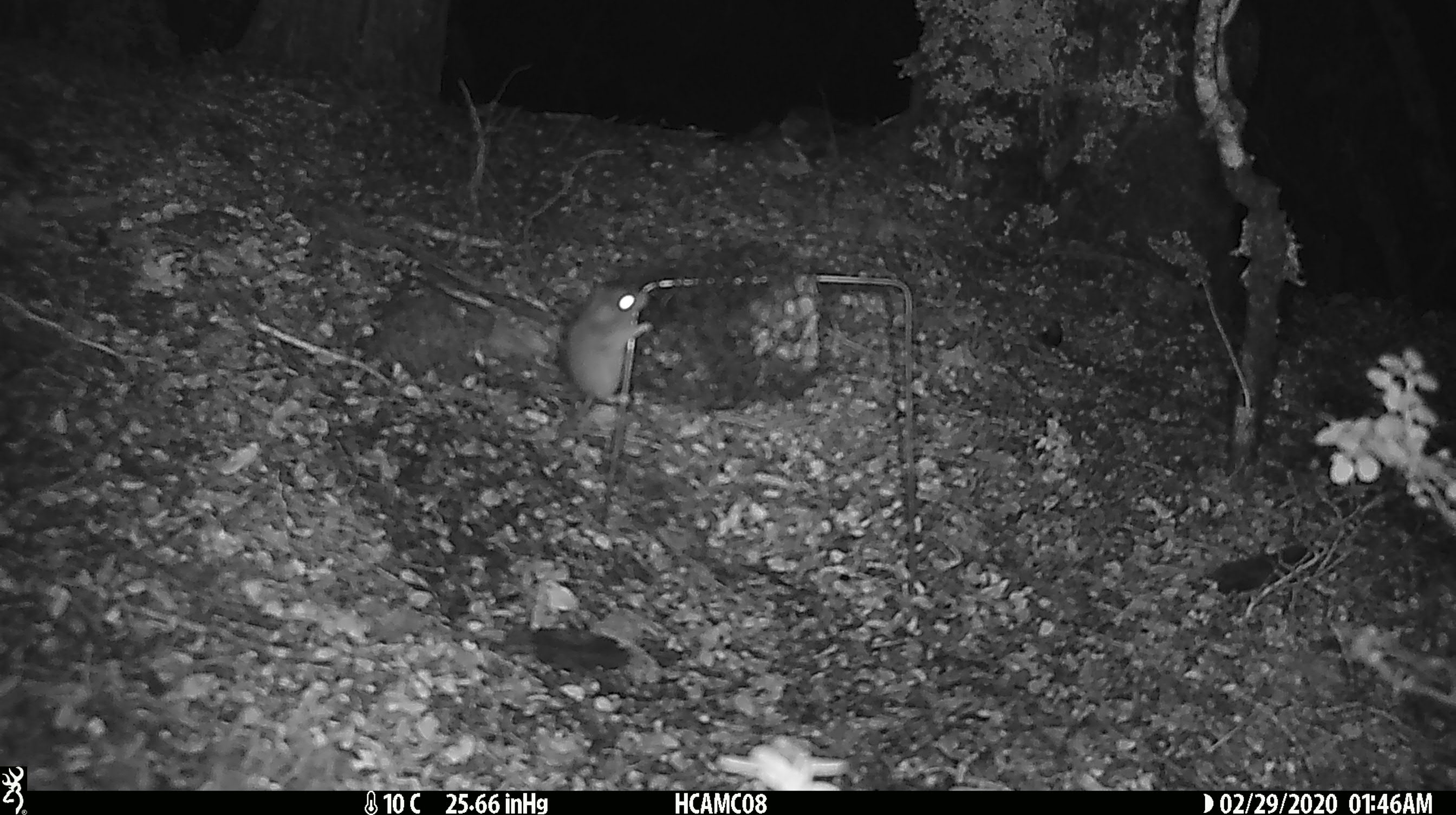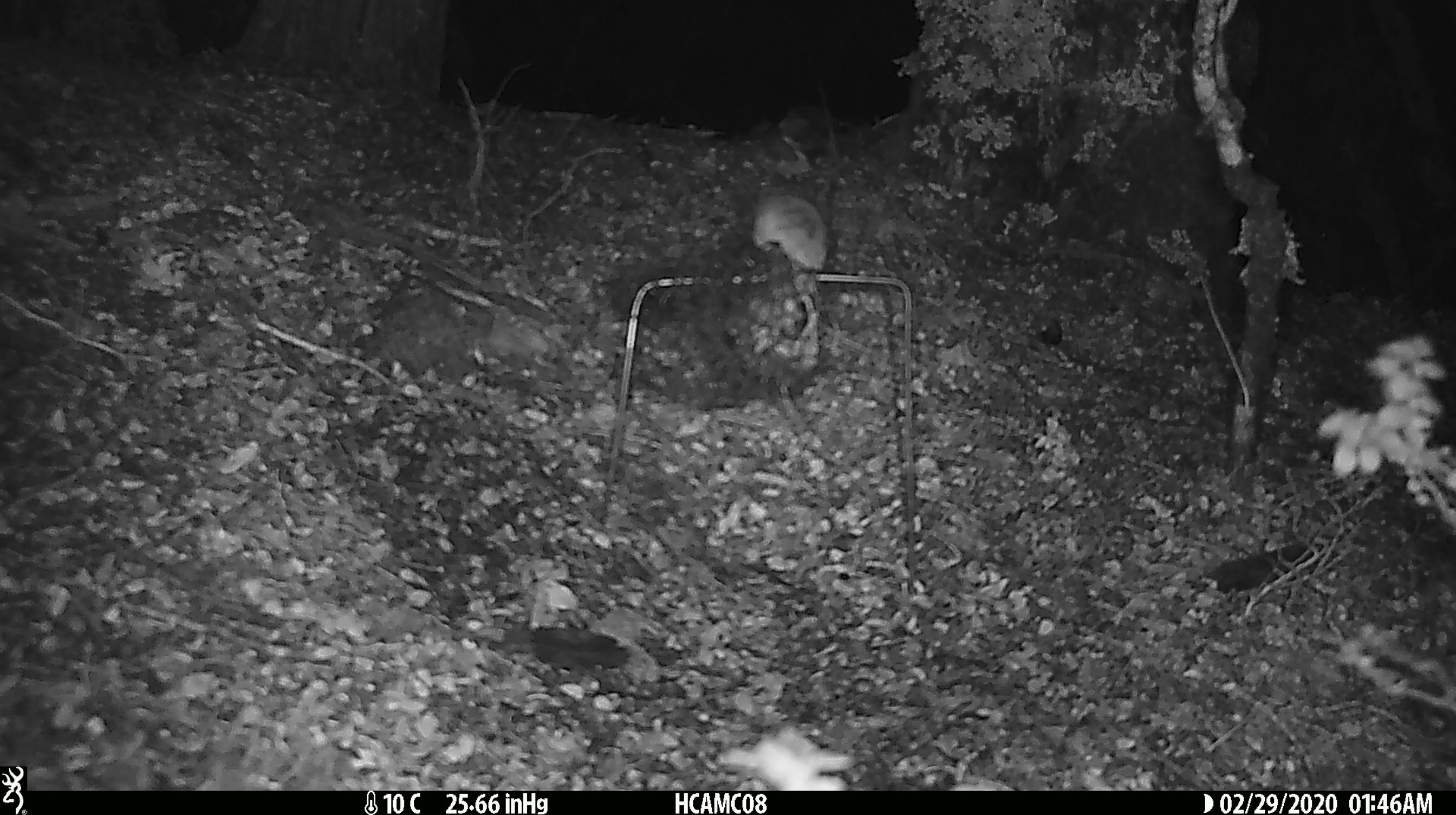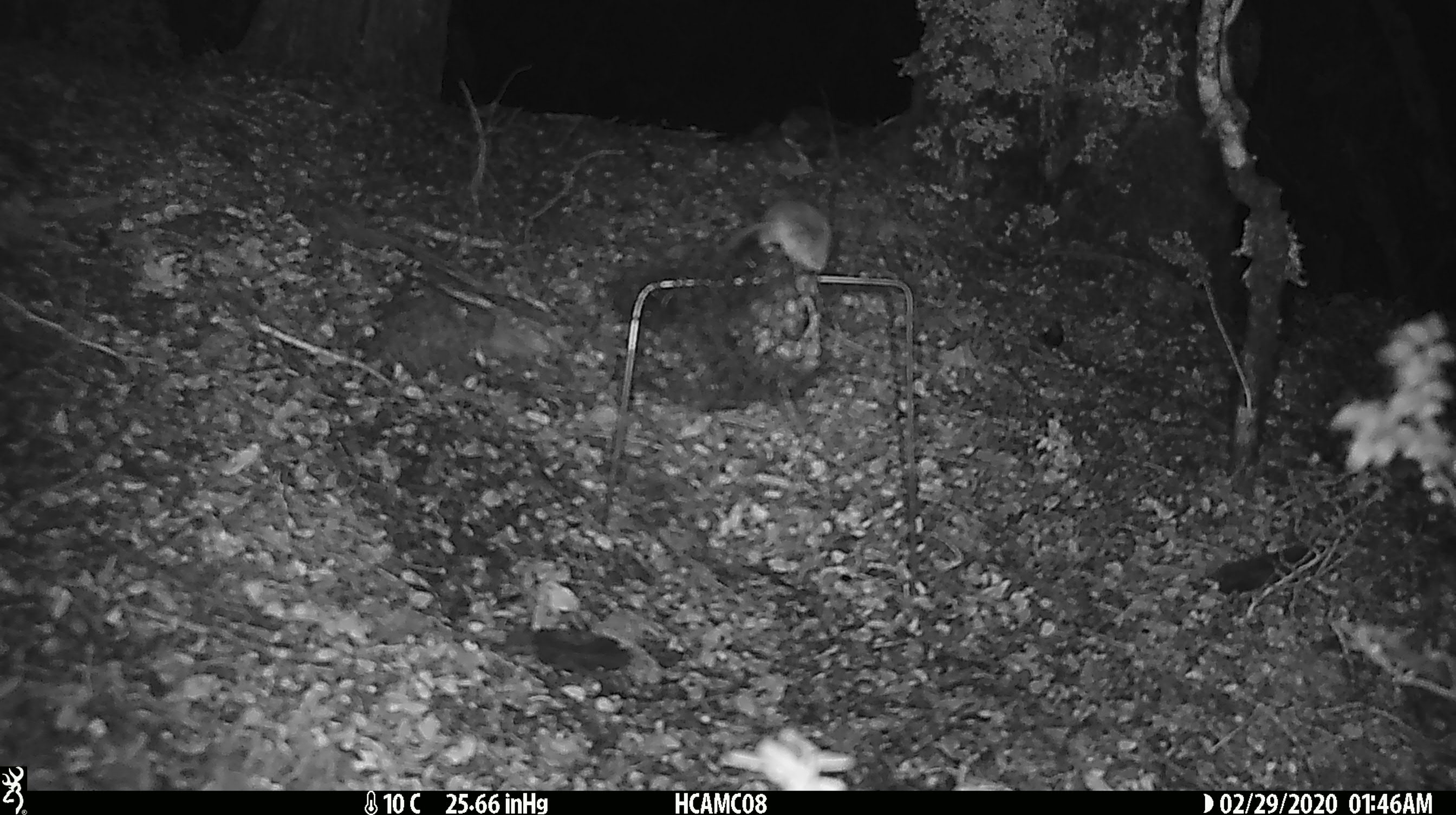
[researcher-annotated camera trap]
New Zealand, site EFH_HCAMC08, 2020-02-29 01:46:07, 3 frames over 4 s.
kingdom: Animalia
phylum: Chordata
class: Mammalia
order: Rodentia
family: Muridae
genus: Mus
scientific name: Mus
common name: mouse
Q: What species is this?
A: Mouse (Mus).